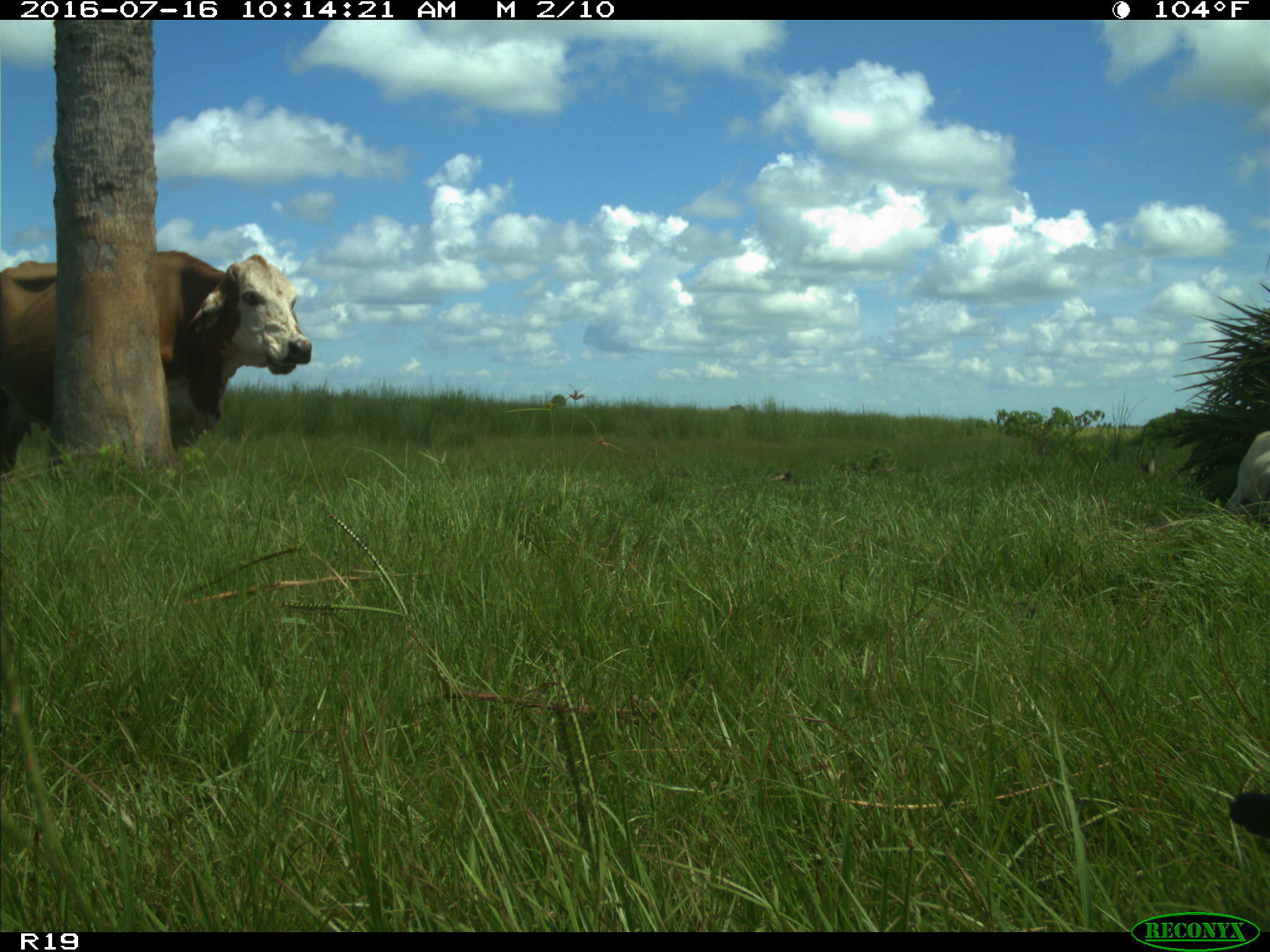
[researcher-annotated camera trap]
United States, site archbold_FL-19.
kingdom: Animalia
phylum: Chordata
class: Mammalia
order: Artiodactyla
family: Bovidae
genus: Bos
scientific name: Bos taurus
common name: domestic cow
Bos taurus (domestic cow).